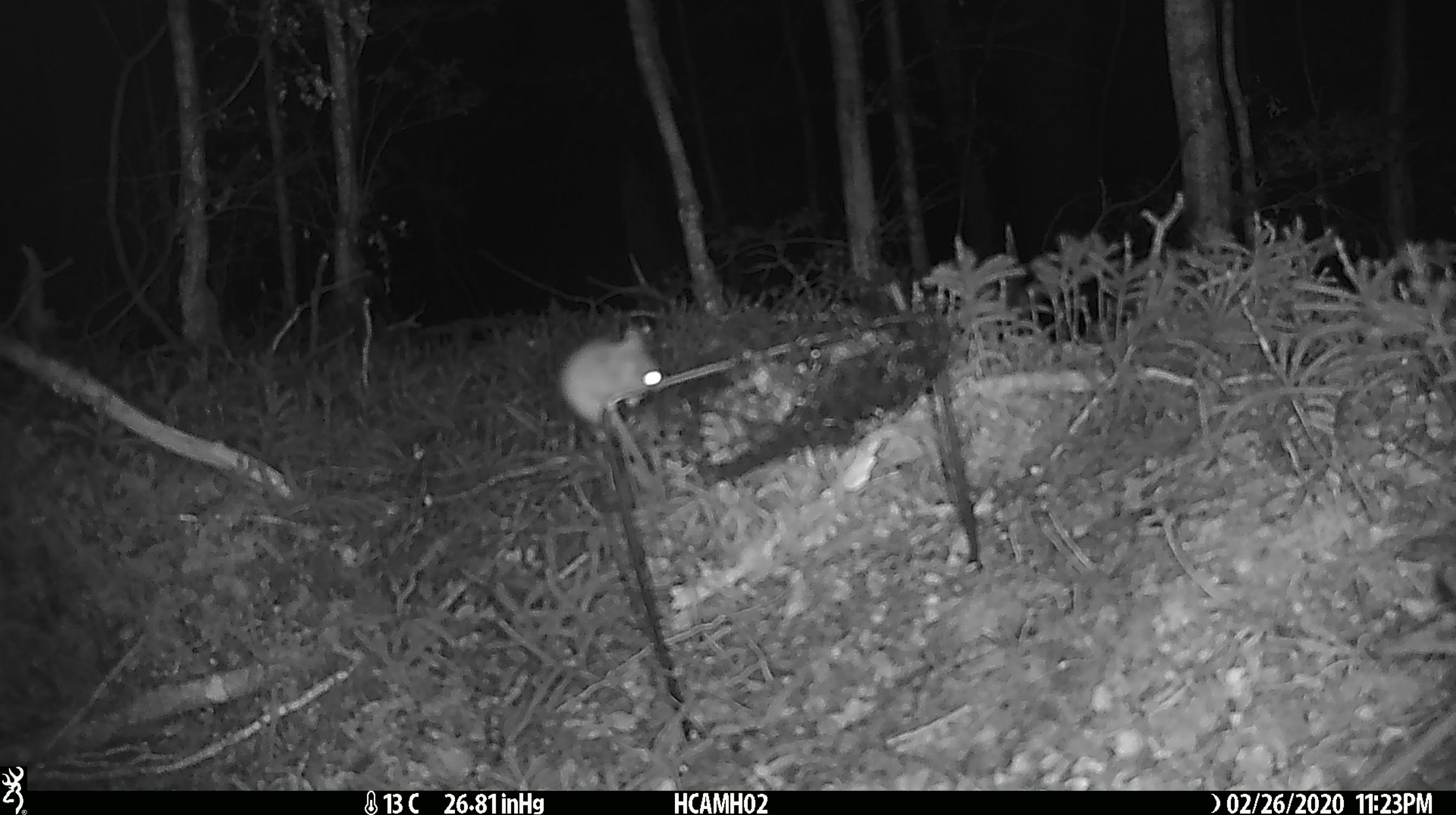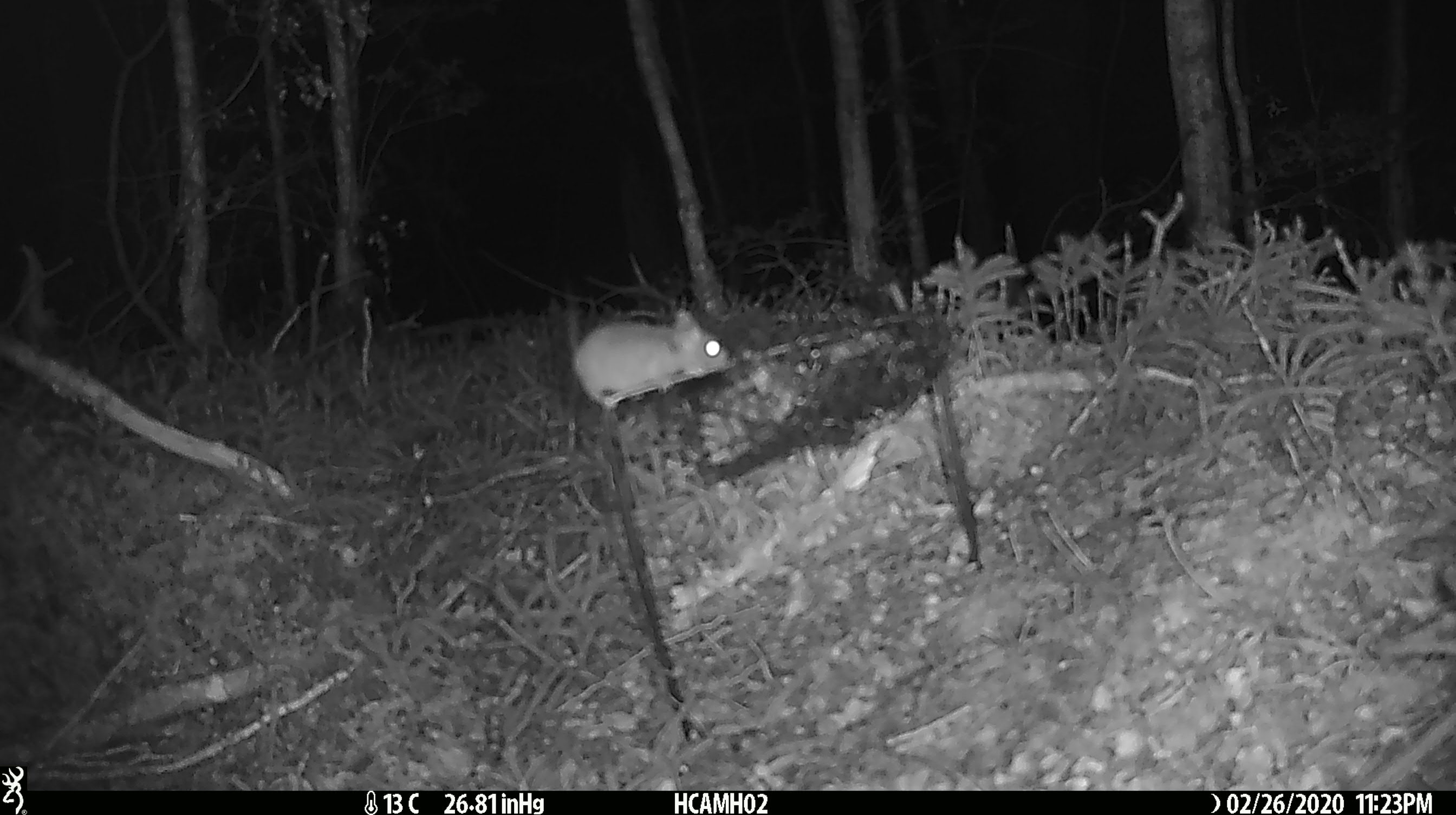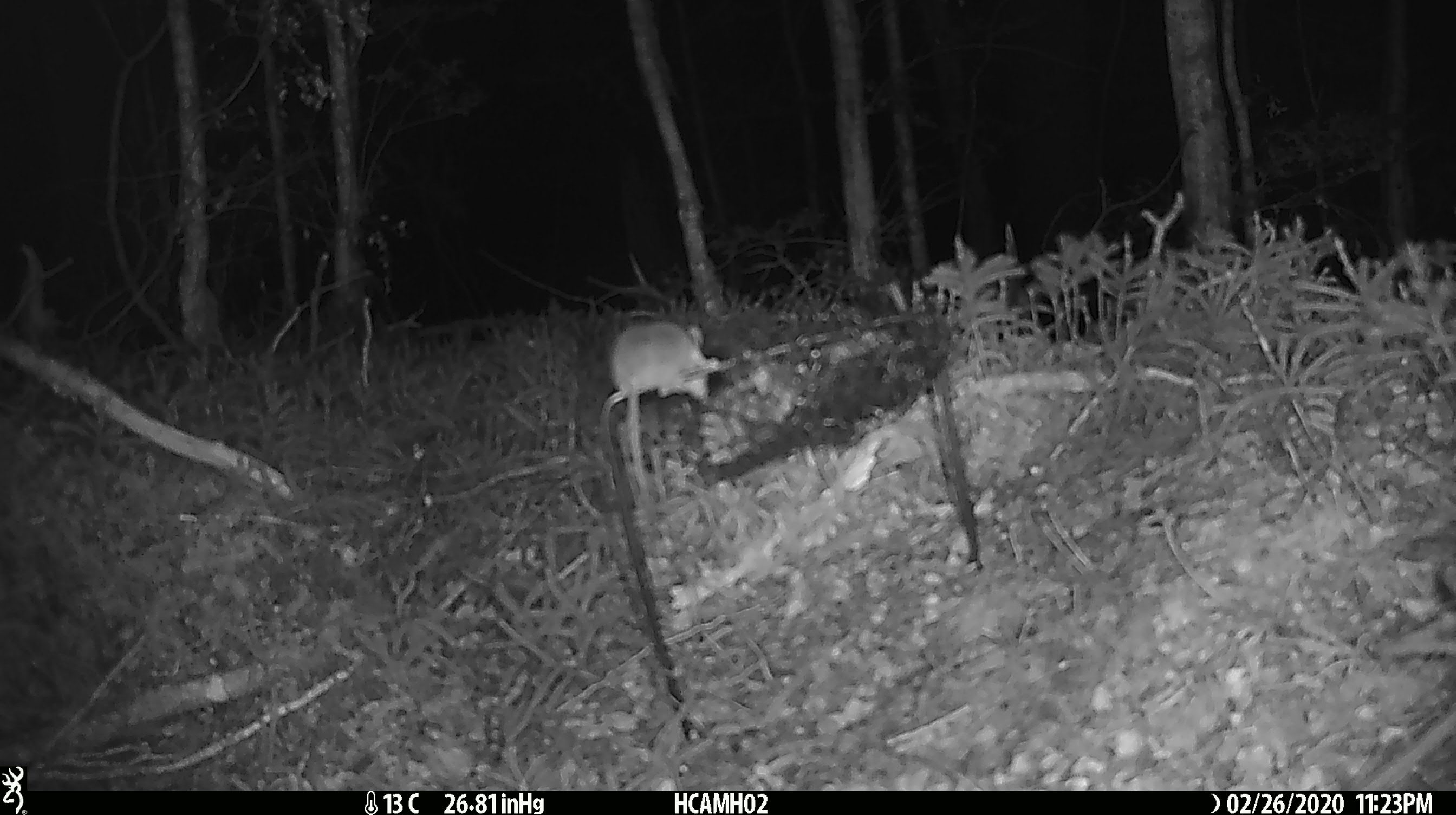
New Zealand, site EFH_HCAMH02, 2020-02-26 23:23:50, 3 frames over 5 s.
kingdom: Animalia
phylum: Chordata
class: Mammalia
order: Rodentia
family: Muridae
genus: Mus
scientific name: Mus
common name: mouse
Mouse (Mus).